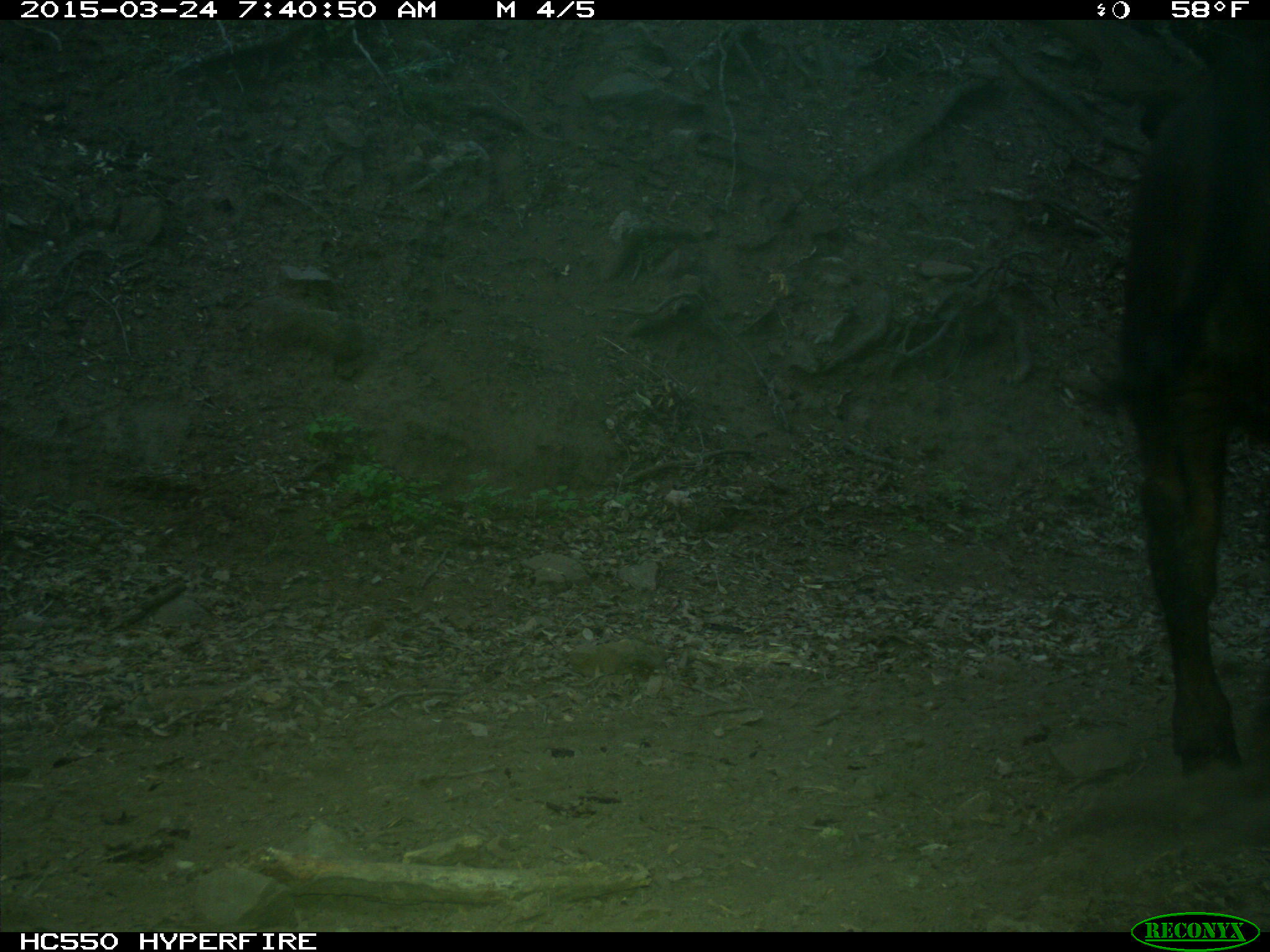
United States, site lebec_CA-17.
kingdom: Animalia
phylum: Chordata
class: Mammalia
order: Artiodactyla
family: Bovidae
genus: Bos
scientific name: Bos taurus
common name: domestic cow